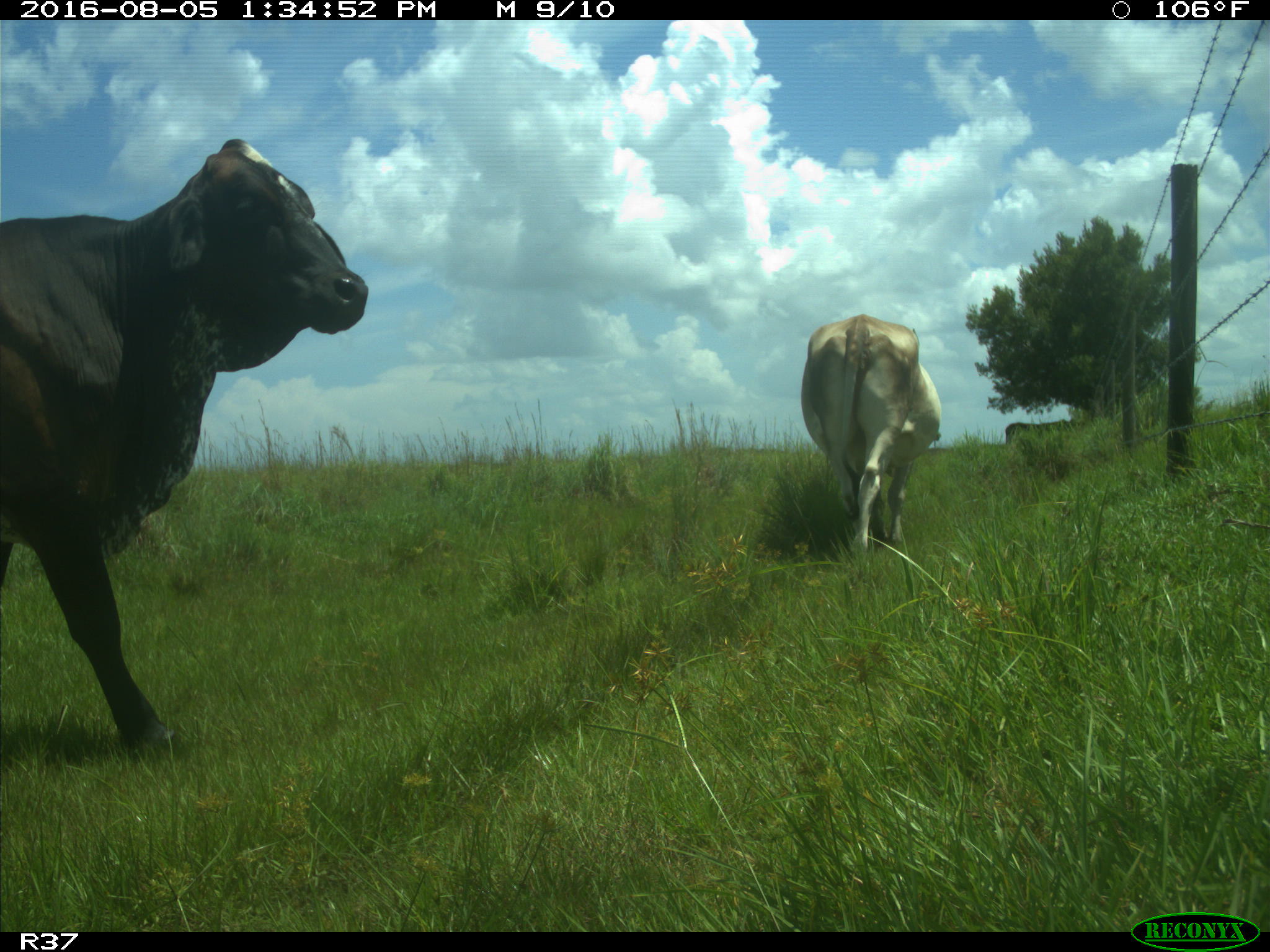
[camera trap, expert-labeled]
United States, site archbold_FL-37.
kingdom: Animalia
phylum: Chordata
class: Mammalia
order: Artiodactyla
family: Bovidae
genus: Bos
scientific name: Bos taurus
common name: domestic cow